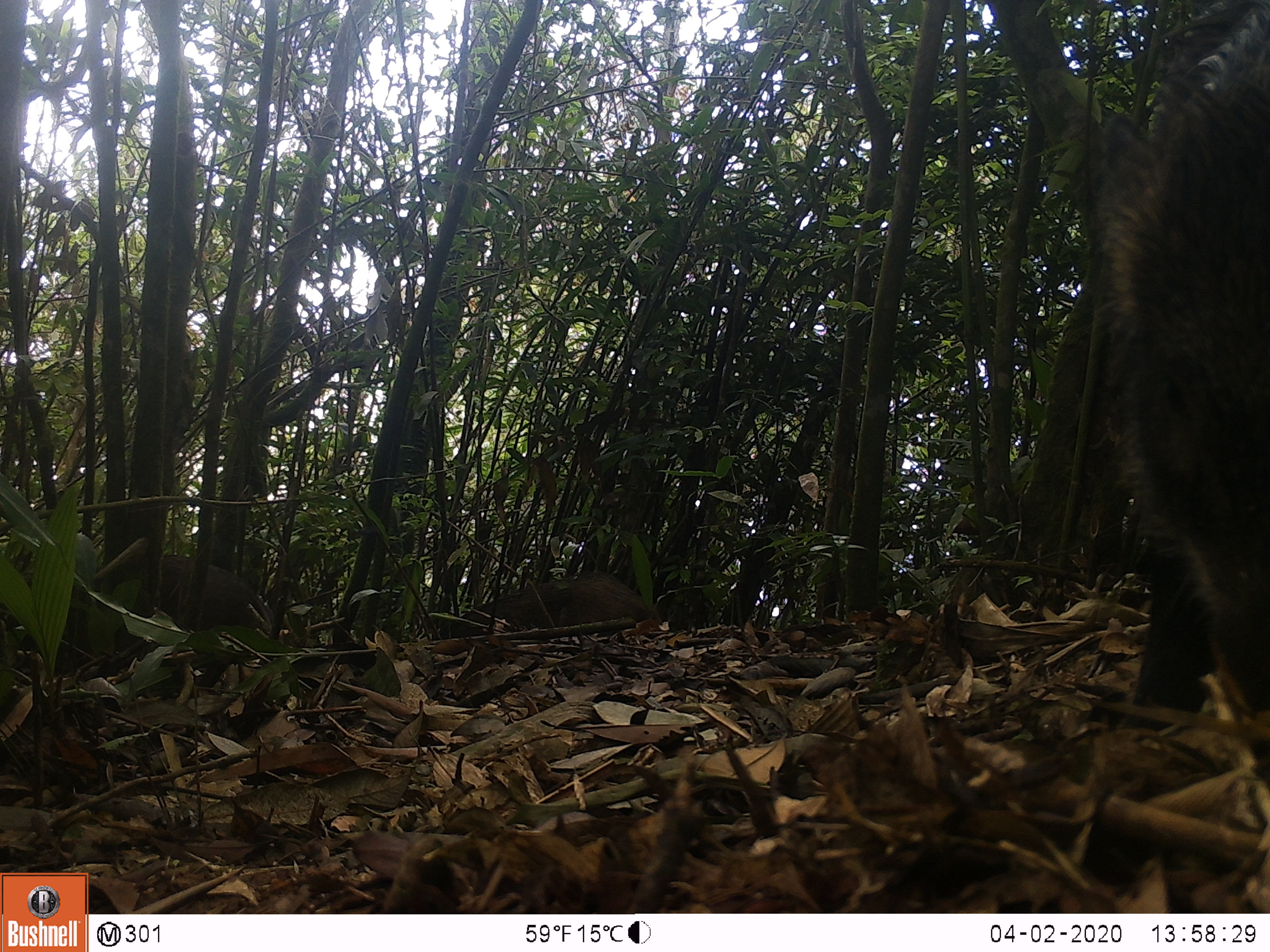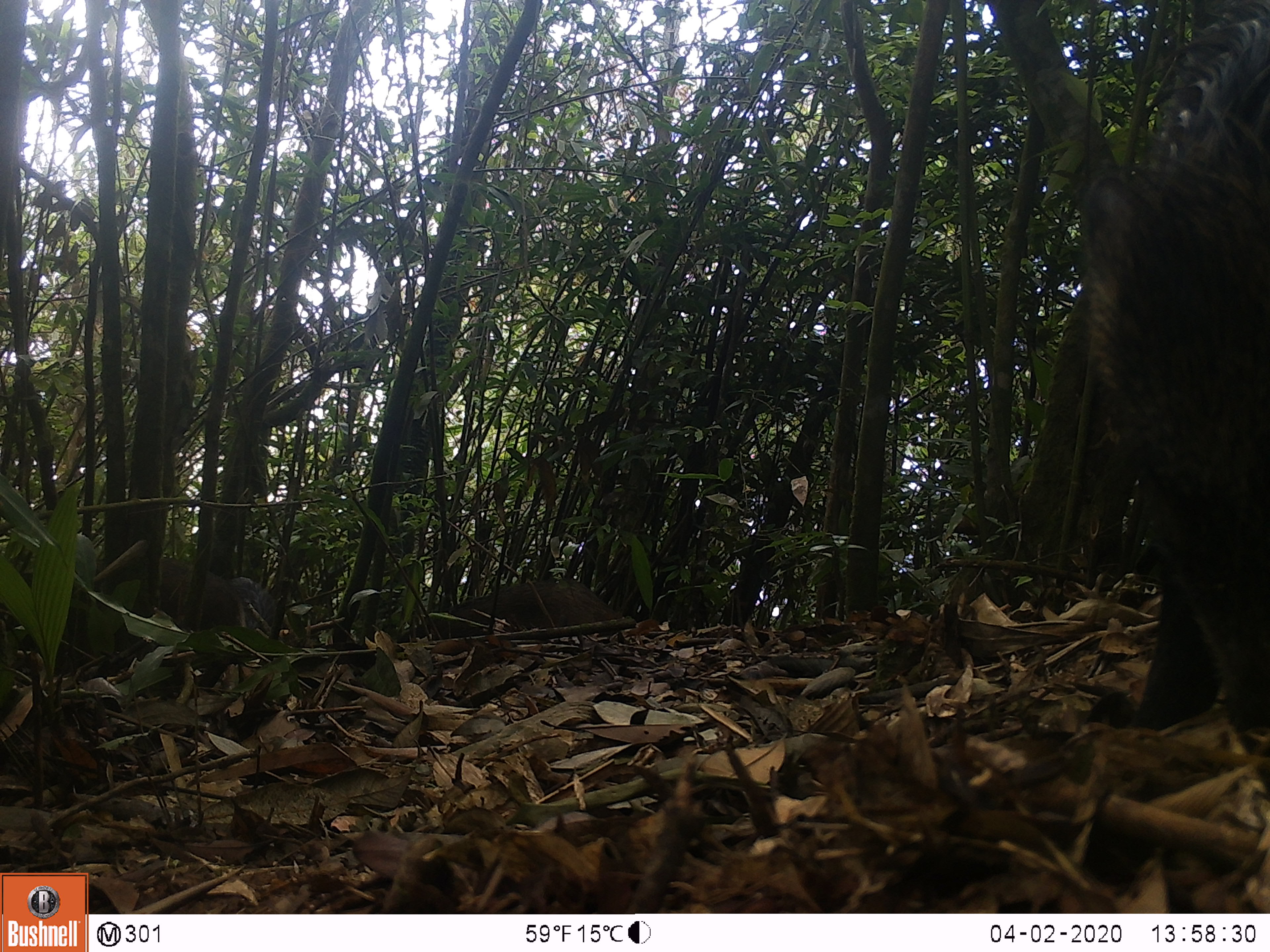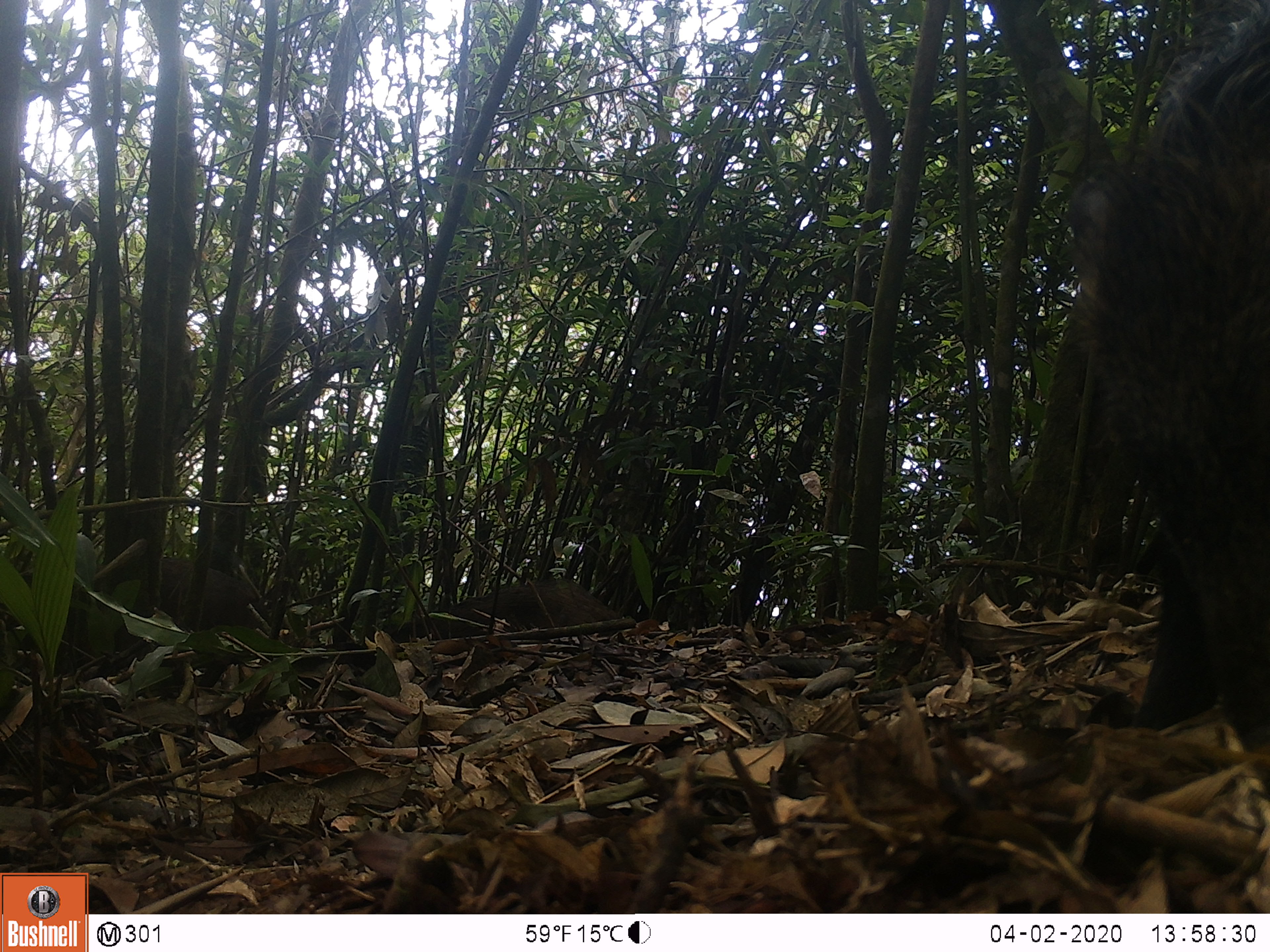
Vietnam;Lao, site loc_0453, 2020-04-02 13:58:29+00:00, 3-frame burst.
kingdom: Animalia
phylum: Chordata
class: Mammalia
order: Artiodactyla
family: Suidae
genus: Sus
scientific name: Sus scrofa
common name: eurasian wild pig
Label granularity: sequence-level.